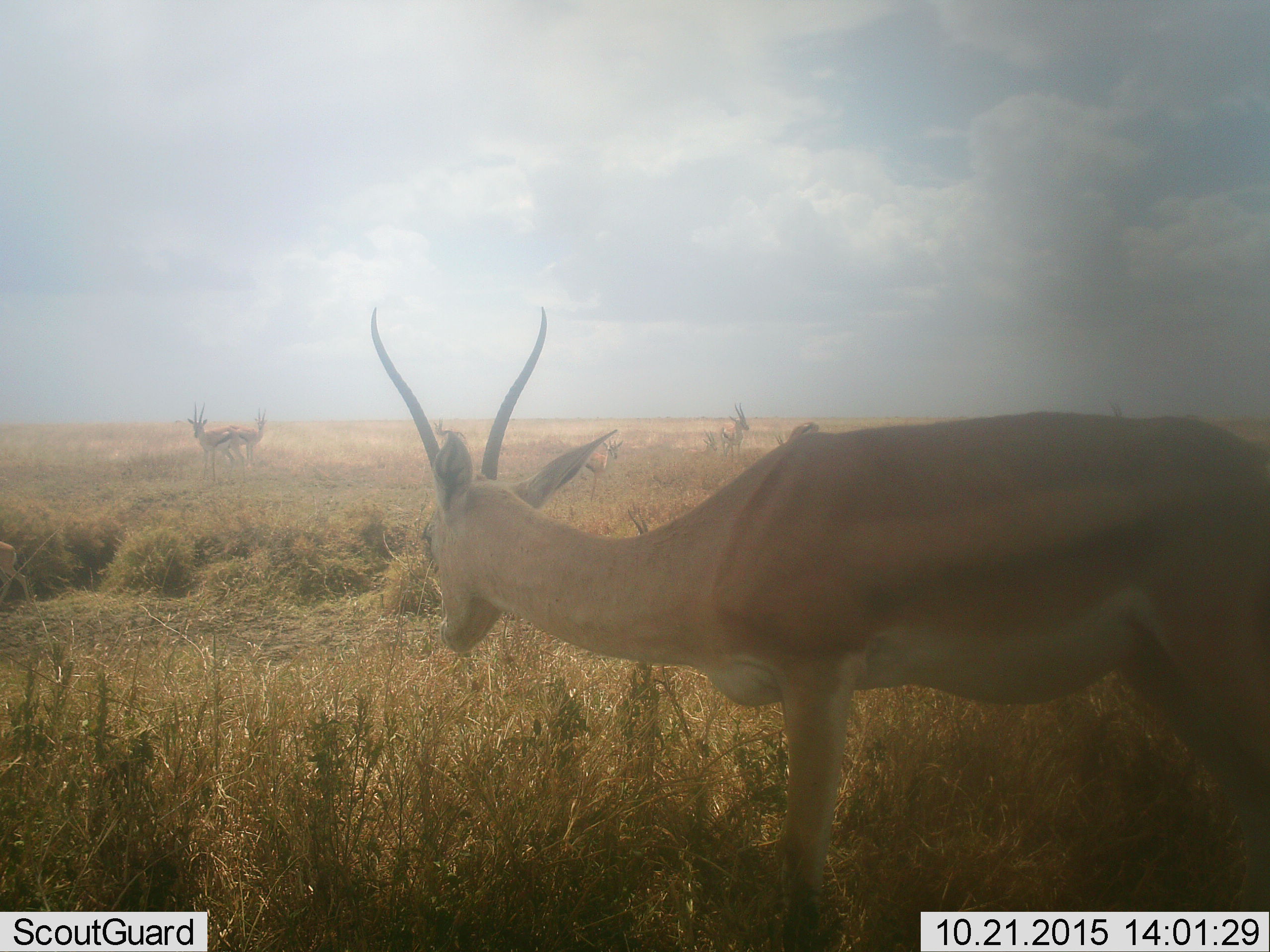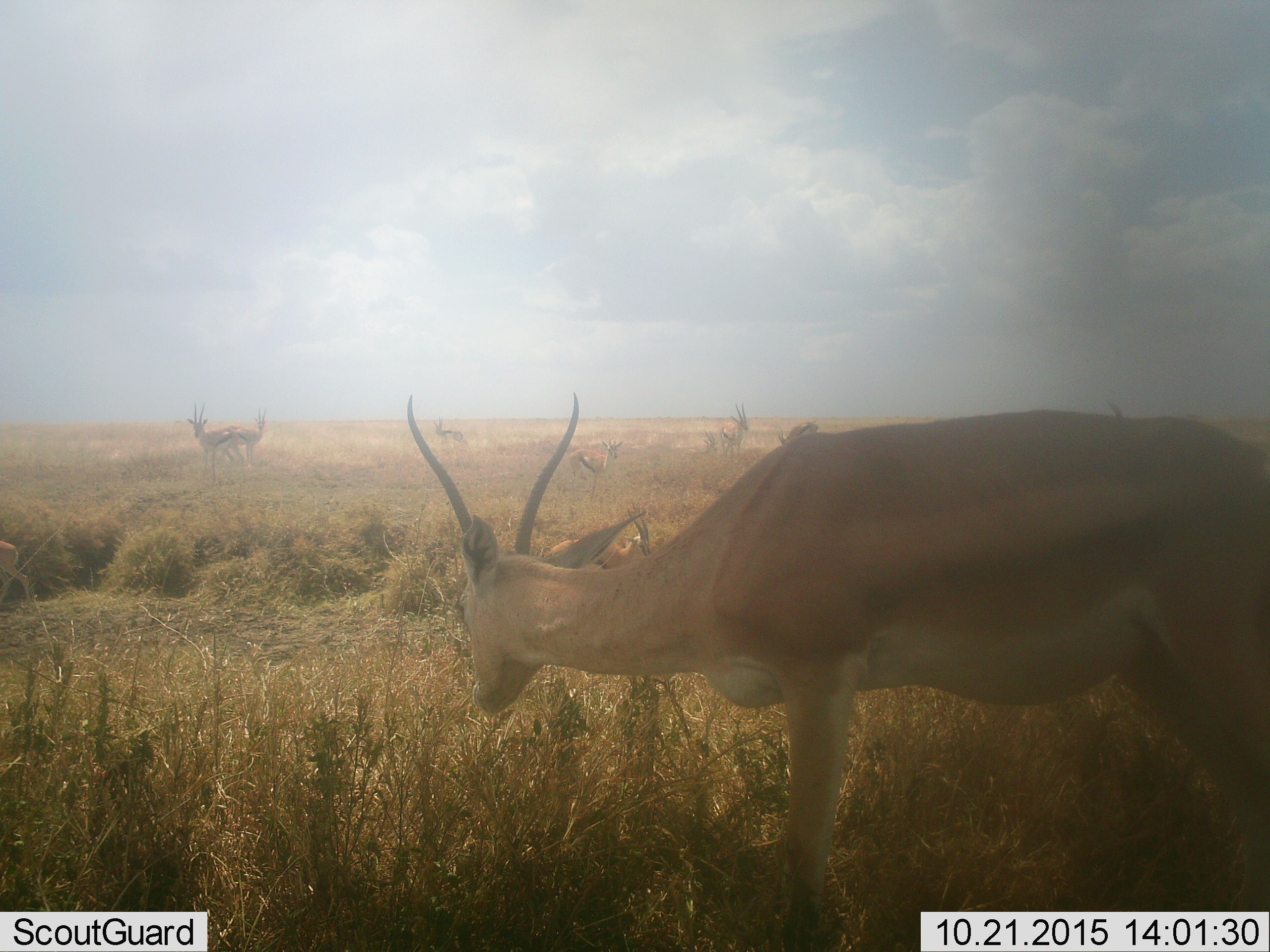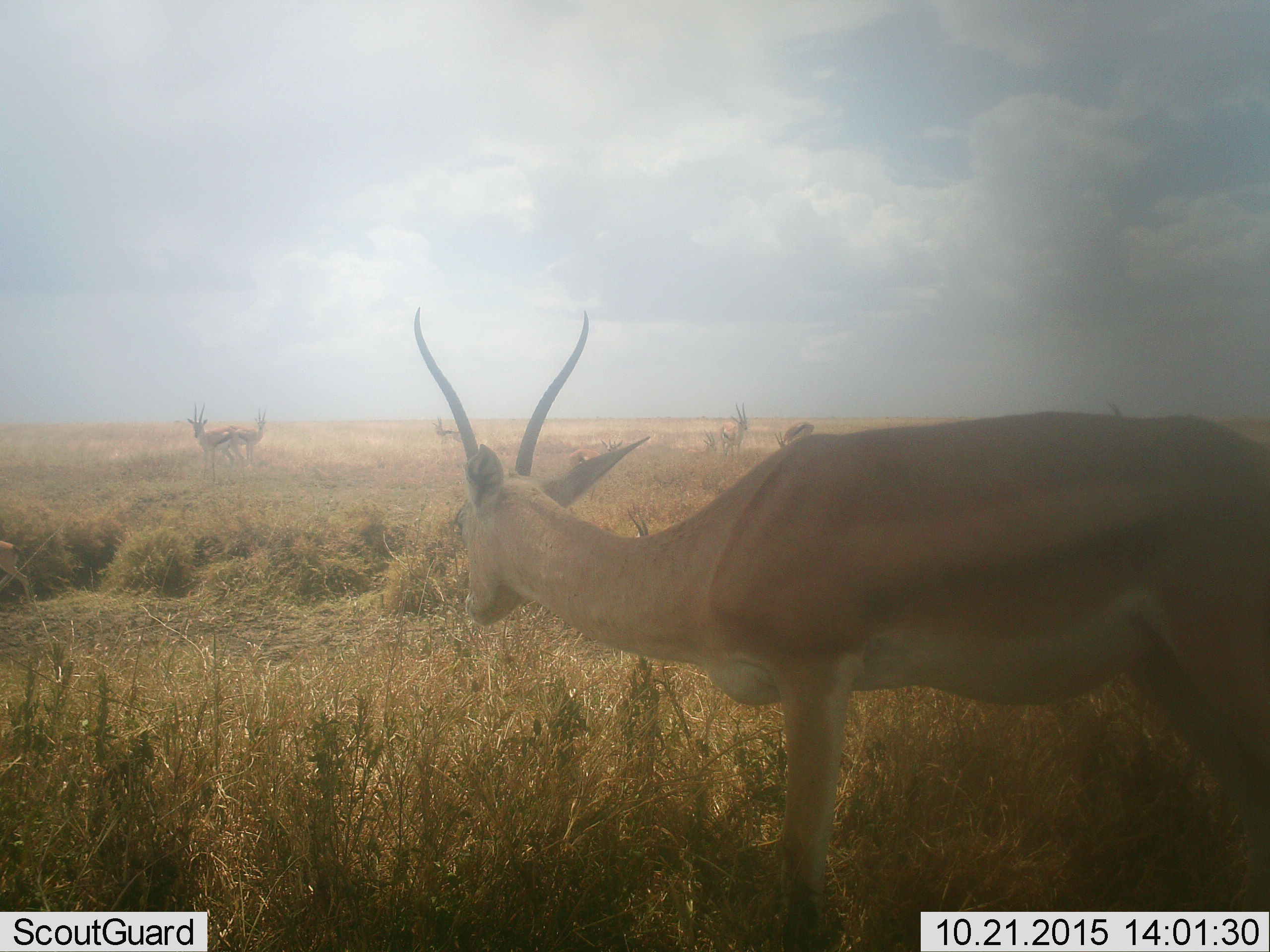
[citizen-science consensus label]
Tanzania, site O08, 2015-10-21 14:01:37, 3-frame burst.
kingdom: Animalia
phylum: Chordata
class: Mammalia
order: Artiodactyla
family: Bovidae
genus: Nanger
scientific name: Nanger granti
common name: grant's gazelle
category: gazellegrants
Gazellegrants (grant's gazelle) (Nanger granti), count 7. Behavior (volunteer vote fractions): standing 88%, resting 0%, moving 12%, interacting 0%. Young present (vote fraction): 12%. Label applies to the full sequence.